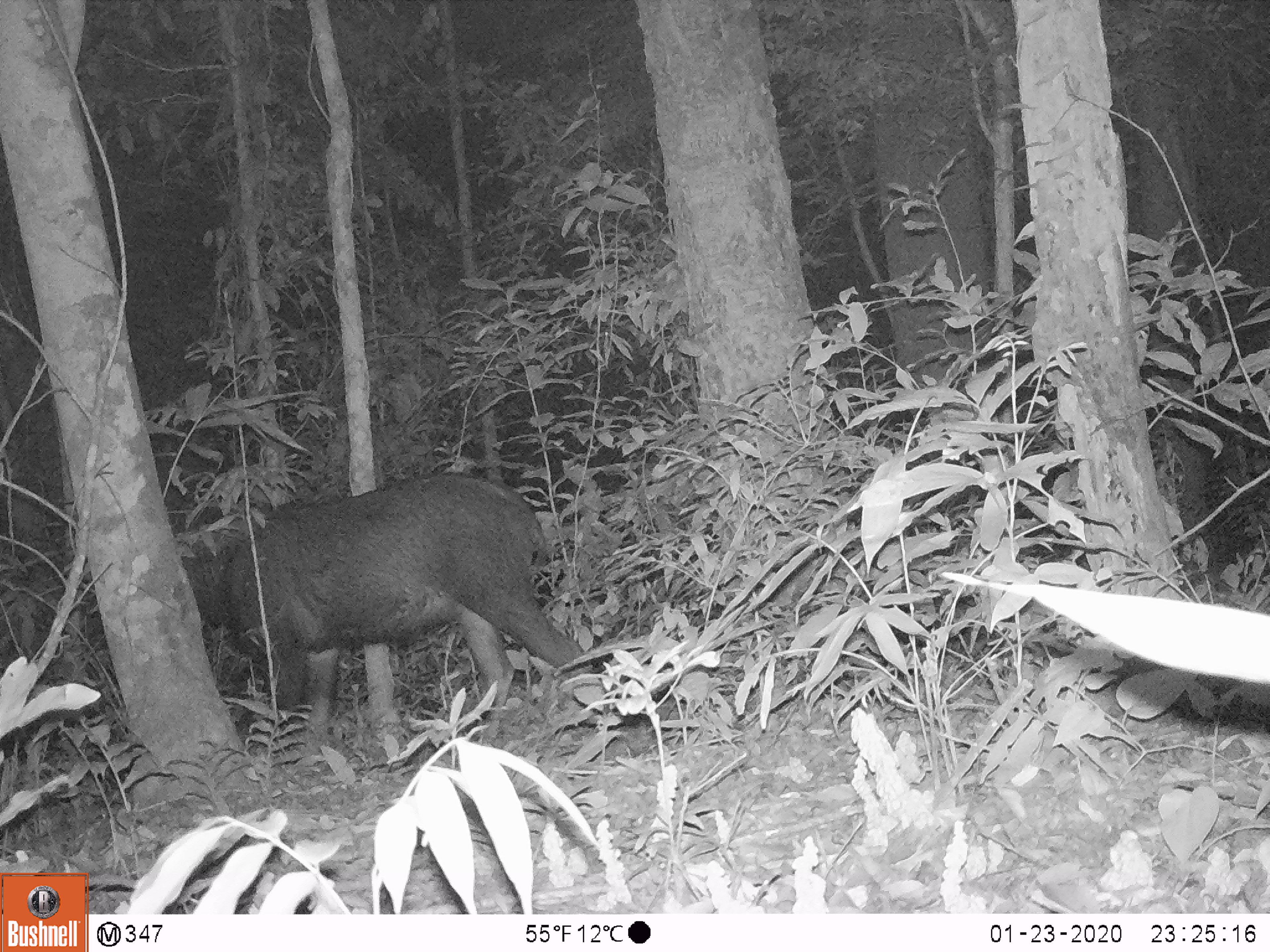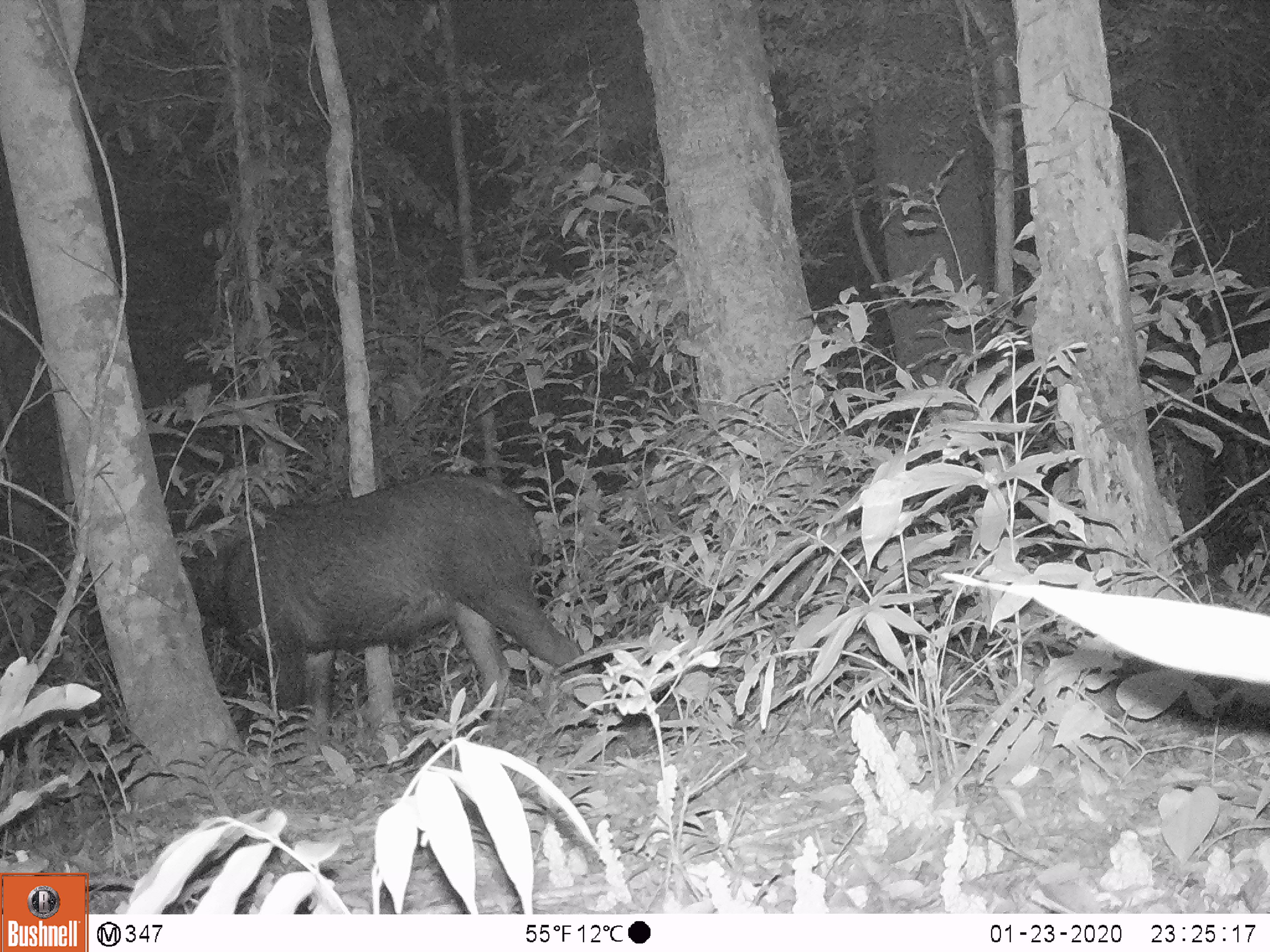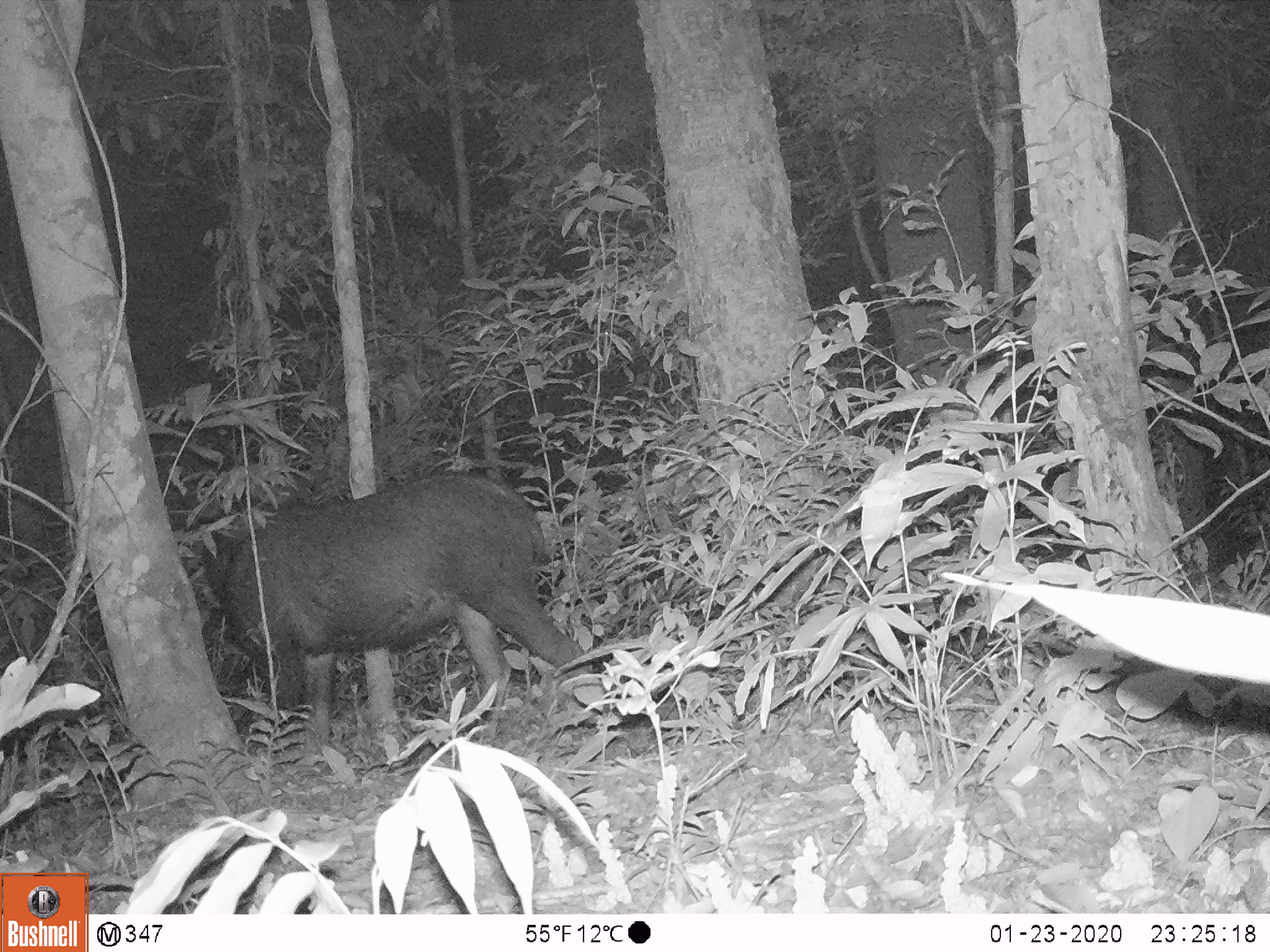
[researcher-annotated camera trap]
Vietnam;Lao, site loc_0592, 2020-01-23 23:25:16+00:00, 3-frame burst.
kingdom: Animalia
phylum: Chordata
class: Mammalia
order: Artiodactyla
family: Bovidae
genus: Capricornis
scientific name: Capricornis sumatraensis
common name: chinese serow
Chinese serow (Capricornis sumatraensis). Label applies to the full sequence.